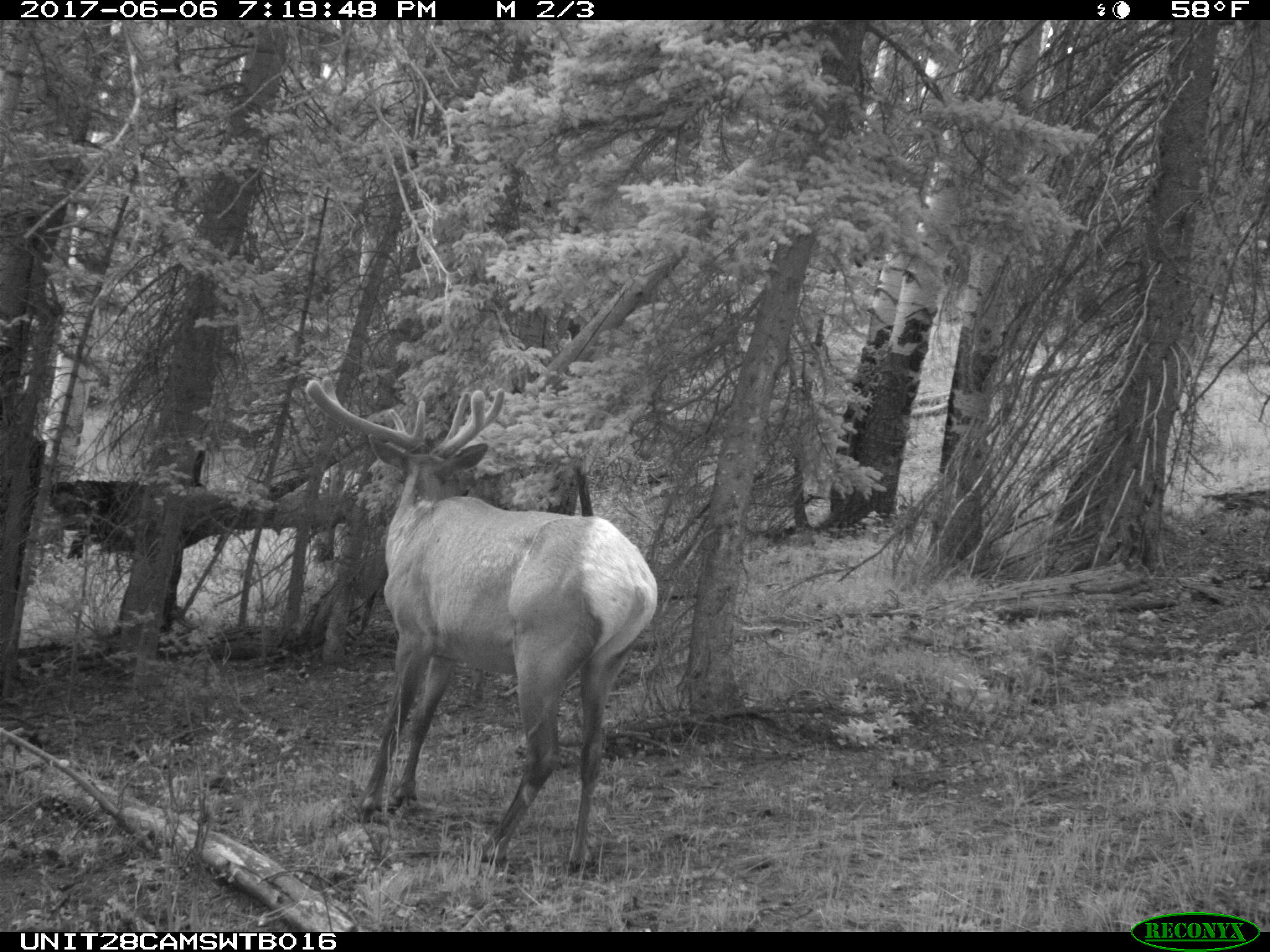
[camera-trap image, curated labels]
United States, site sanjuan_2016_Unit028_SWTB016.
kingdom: Animalia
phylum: Chordata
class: Mammalia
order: Artiodactyla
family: Cervidae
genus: Cervus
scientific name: Cervus elaphus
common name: red deer